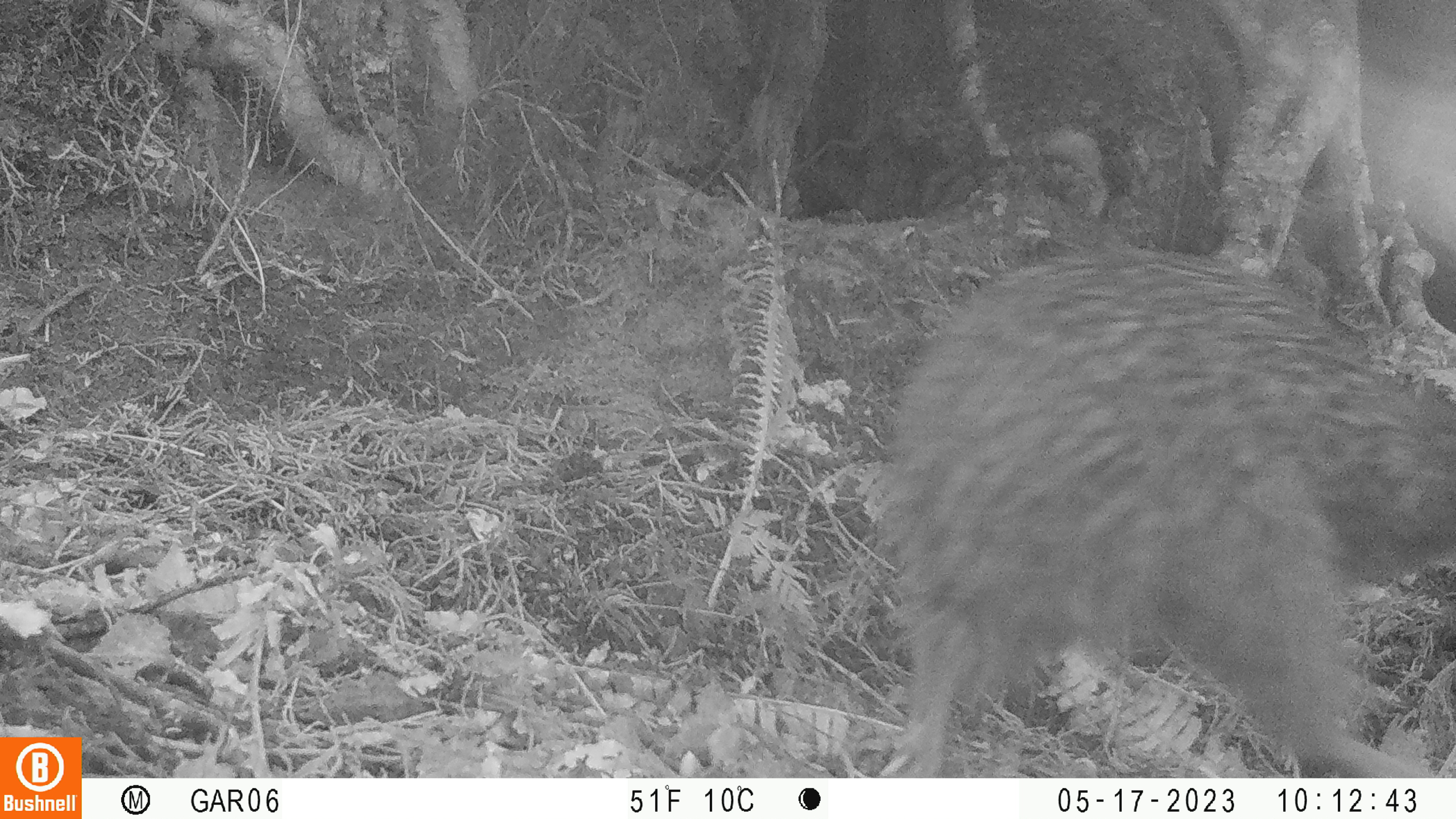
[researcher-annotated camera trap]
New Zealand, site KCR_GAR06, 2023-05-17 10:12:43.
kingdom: Animalia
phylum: Chordata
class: Aves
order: Apterygiformes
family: Apterygidae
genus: Apteryx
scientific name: Apteryx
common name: kiwi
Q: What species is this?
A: Kiwi (Apteryx).